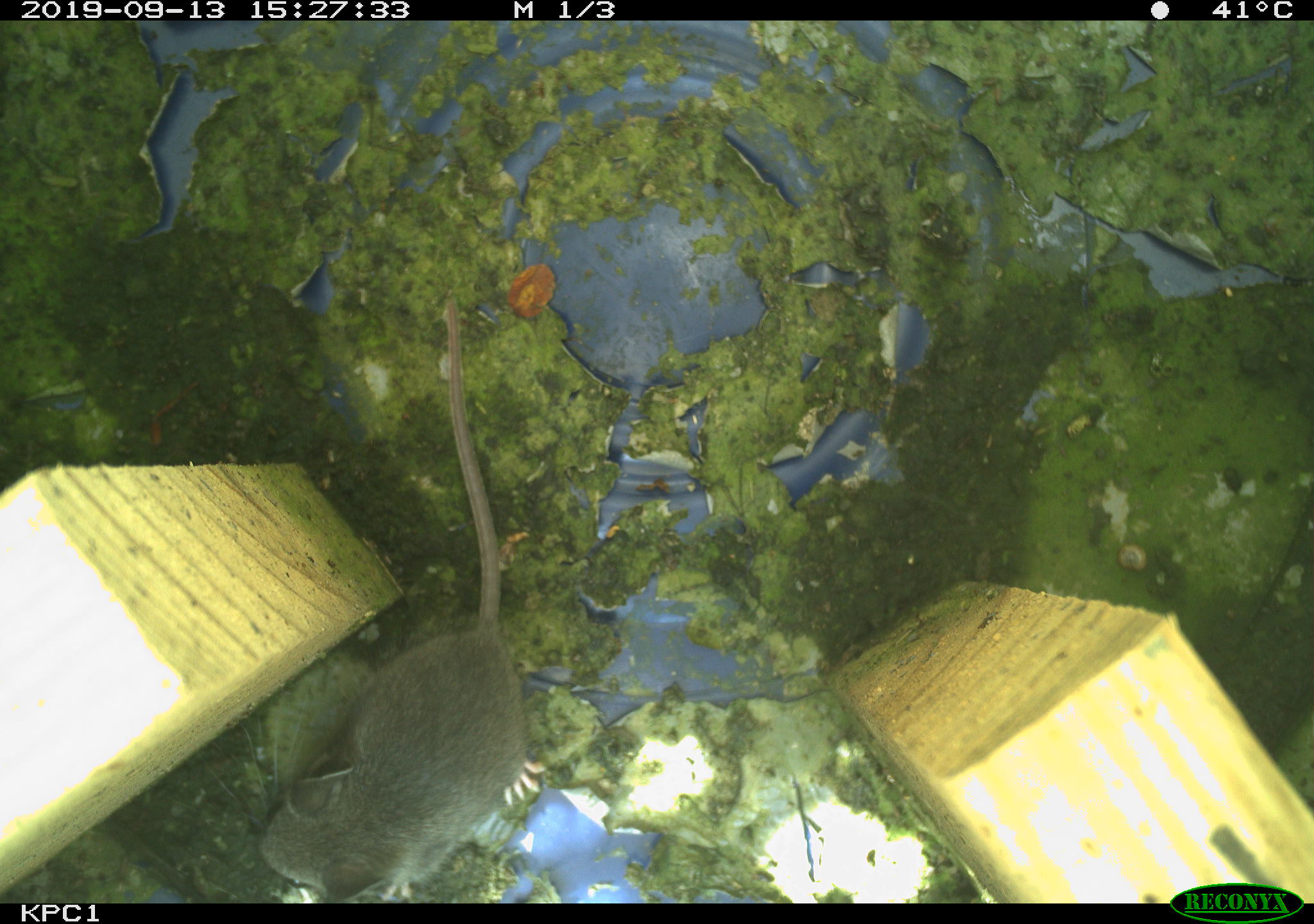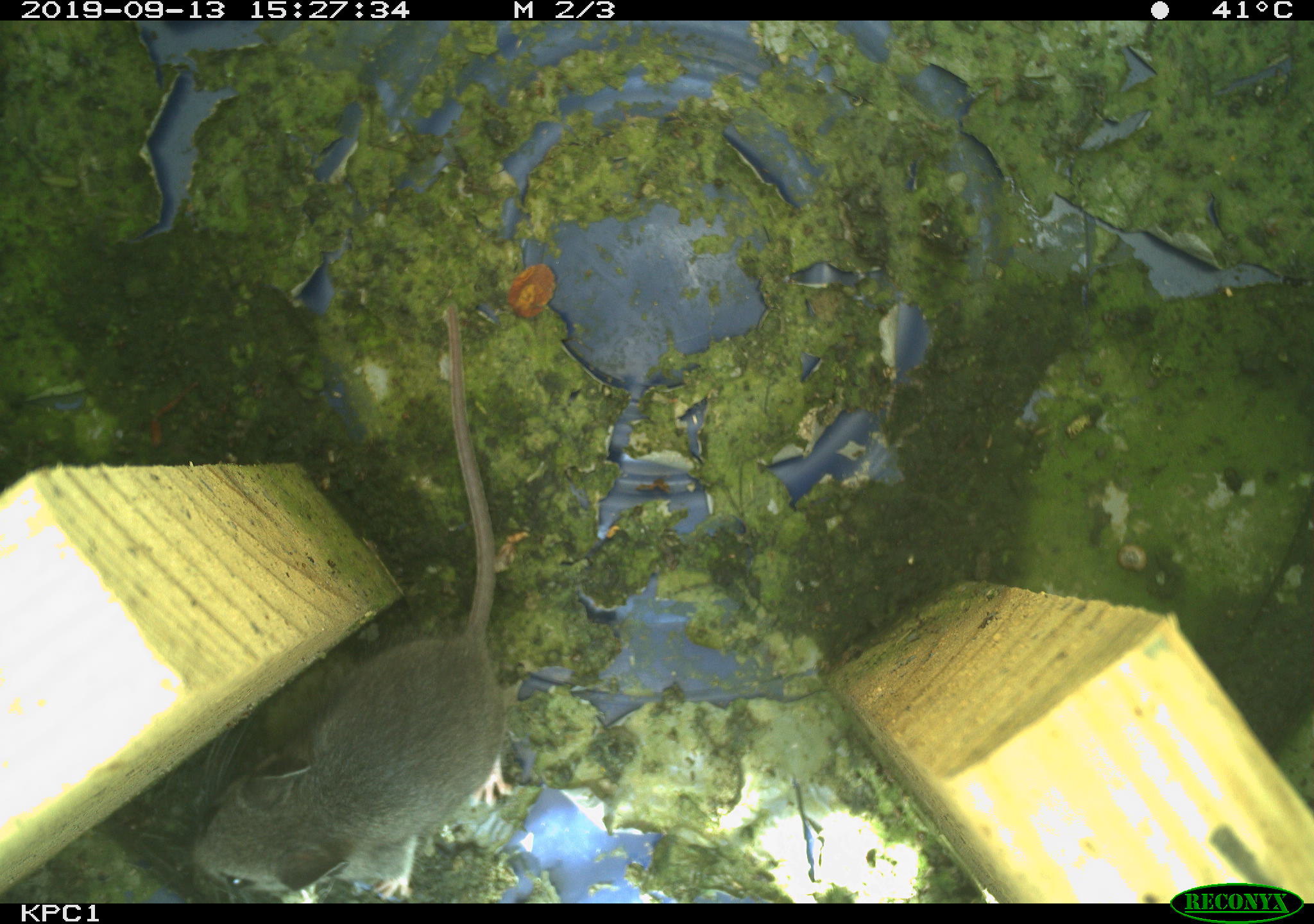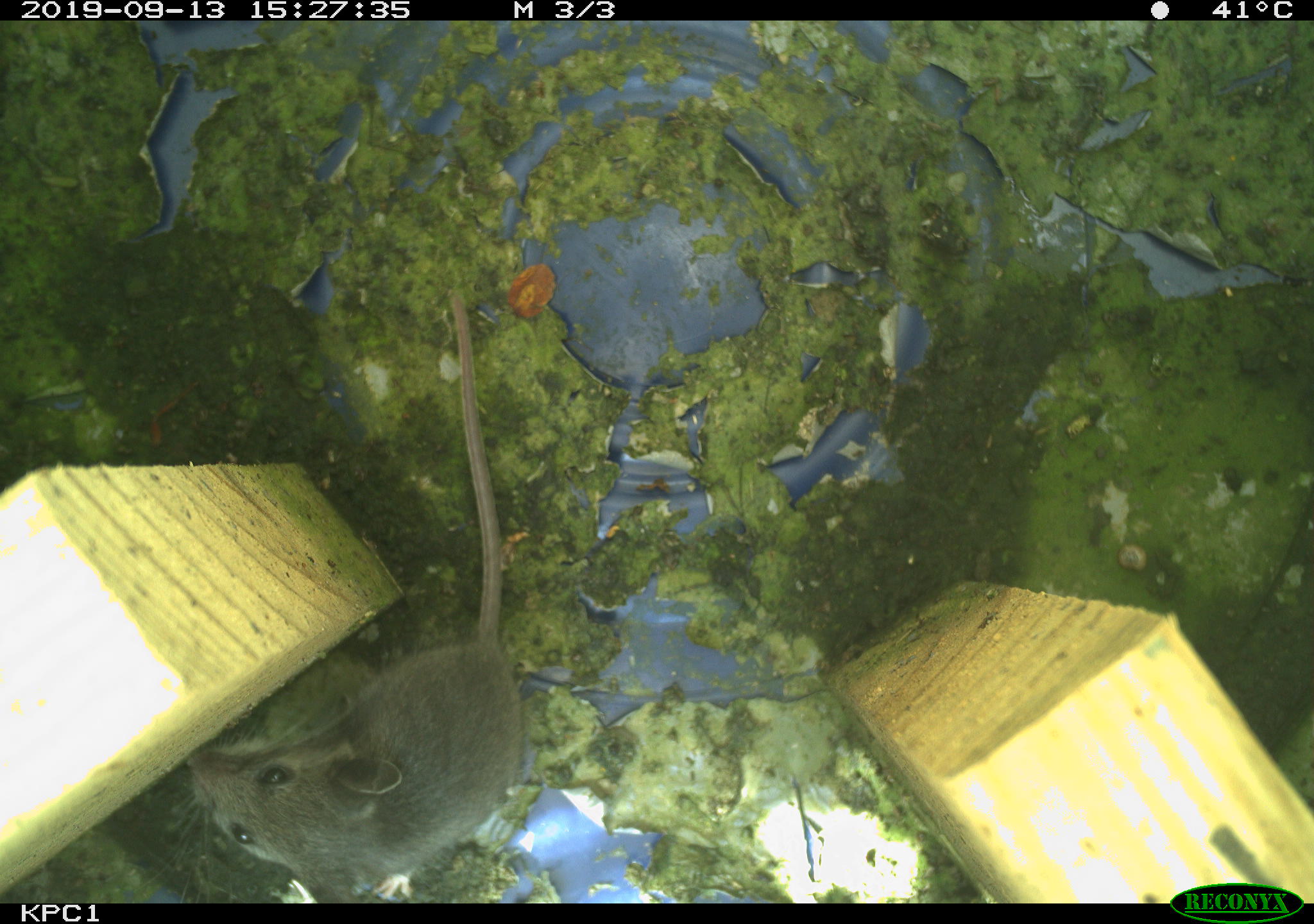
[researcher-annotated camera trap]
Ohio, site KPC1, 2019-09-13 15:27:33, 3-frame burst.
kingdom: Animalia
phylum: Chordata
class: Mammalia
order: Rodentia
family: Cricetidae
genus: Peromyscus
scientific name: Peromyscus leucopus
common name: white-footed mouse